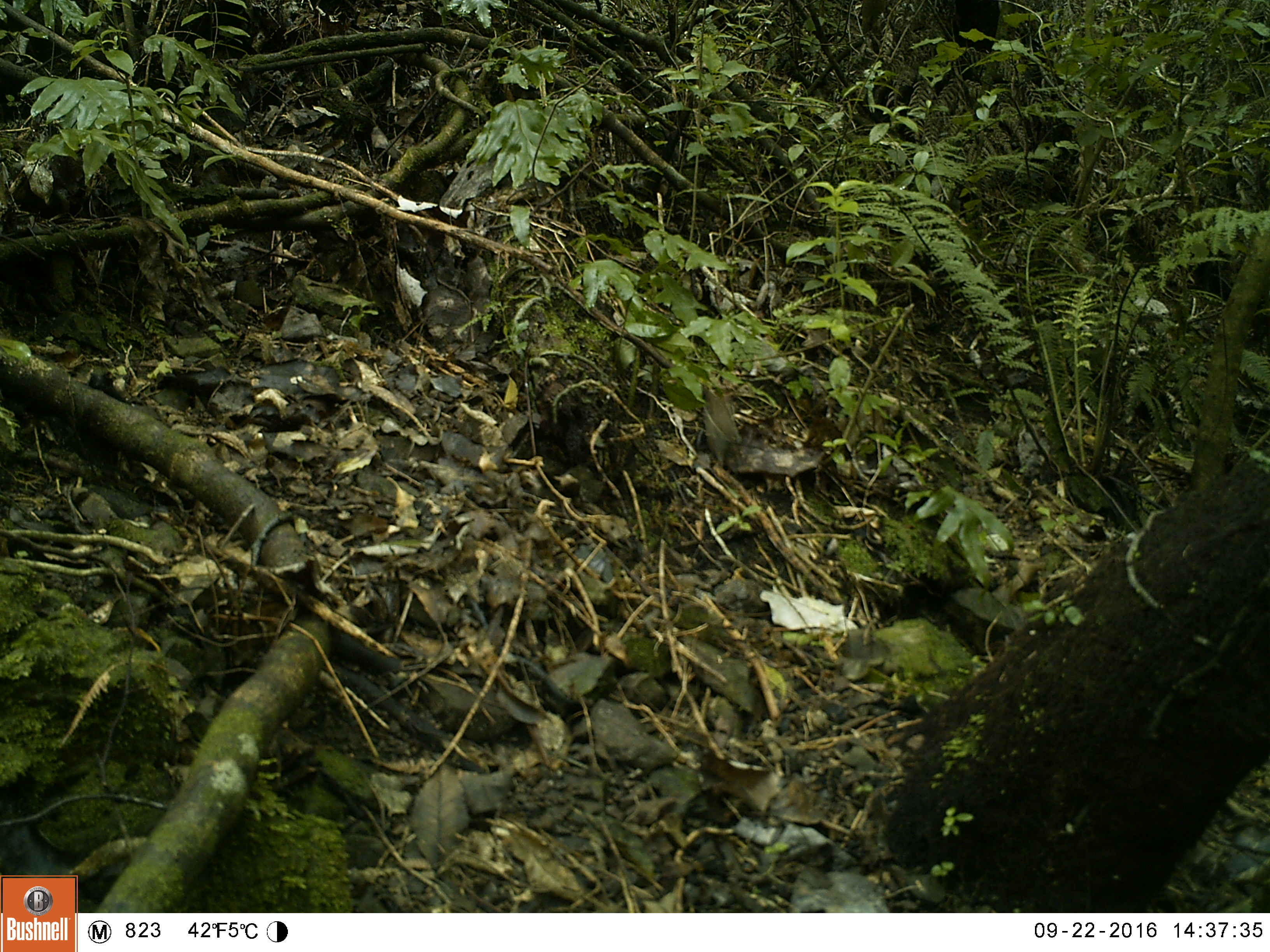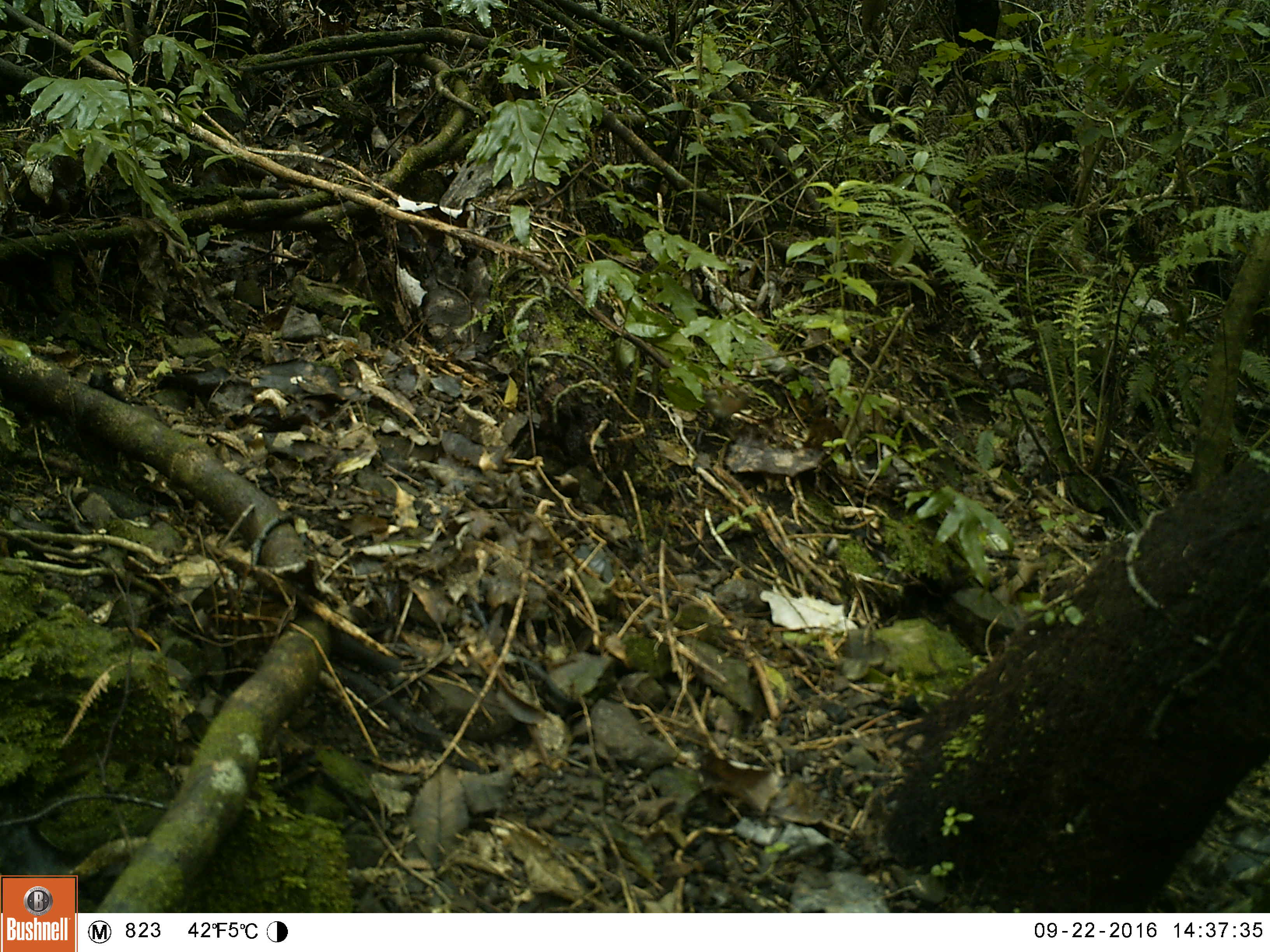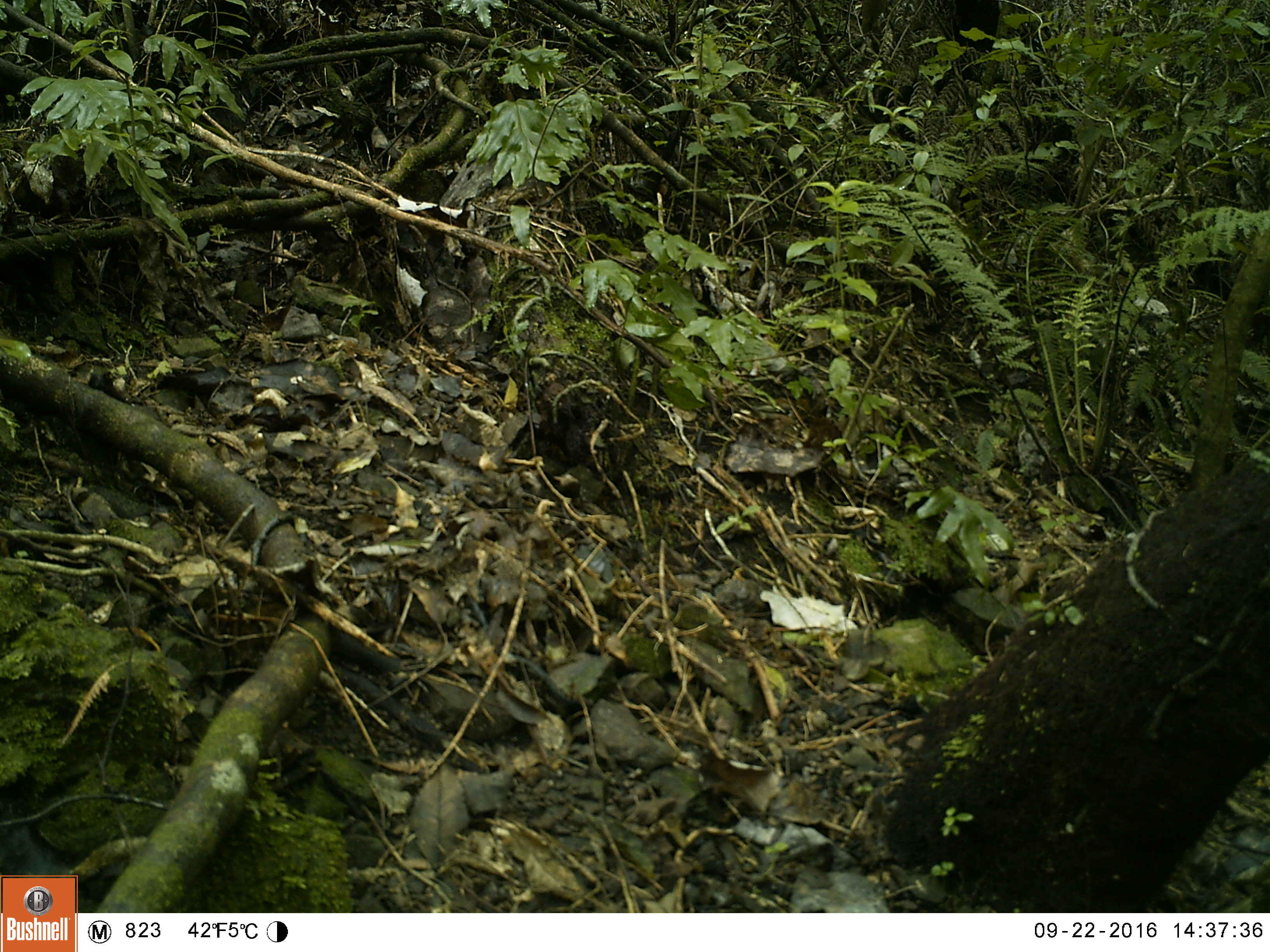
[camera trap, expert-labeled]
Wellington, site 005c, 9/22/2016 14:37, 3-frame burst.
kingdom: Animalia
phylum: Chordata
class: Aves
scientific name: Aves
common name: bird